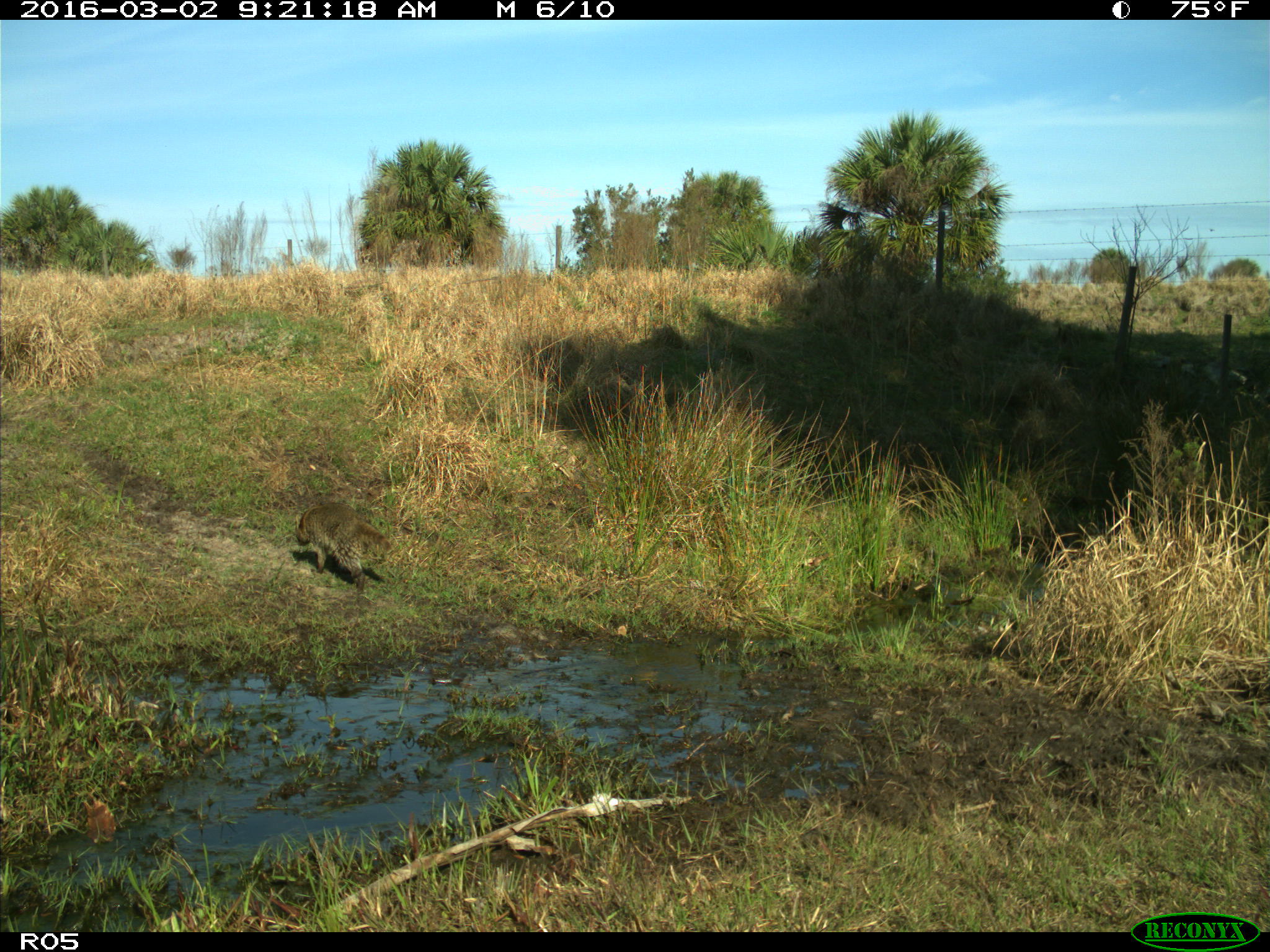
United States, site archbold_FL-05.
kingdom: Animalia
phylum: Chordata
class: Mammalia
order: Carnivora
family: Procyonidae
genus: Procyon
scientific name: Procyon lotor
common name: common raccoon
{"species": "Procyon lotor (common raccoon)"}